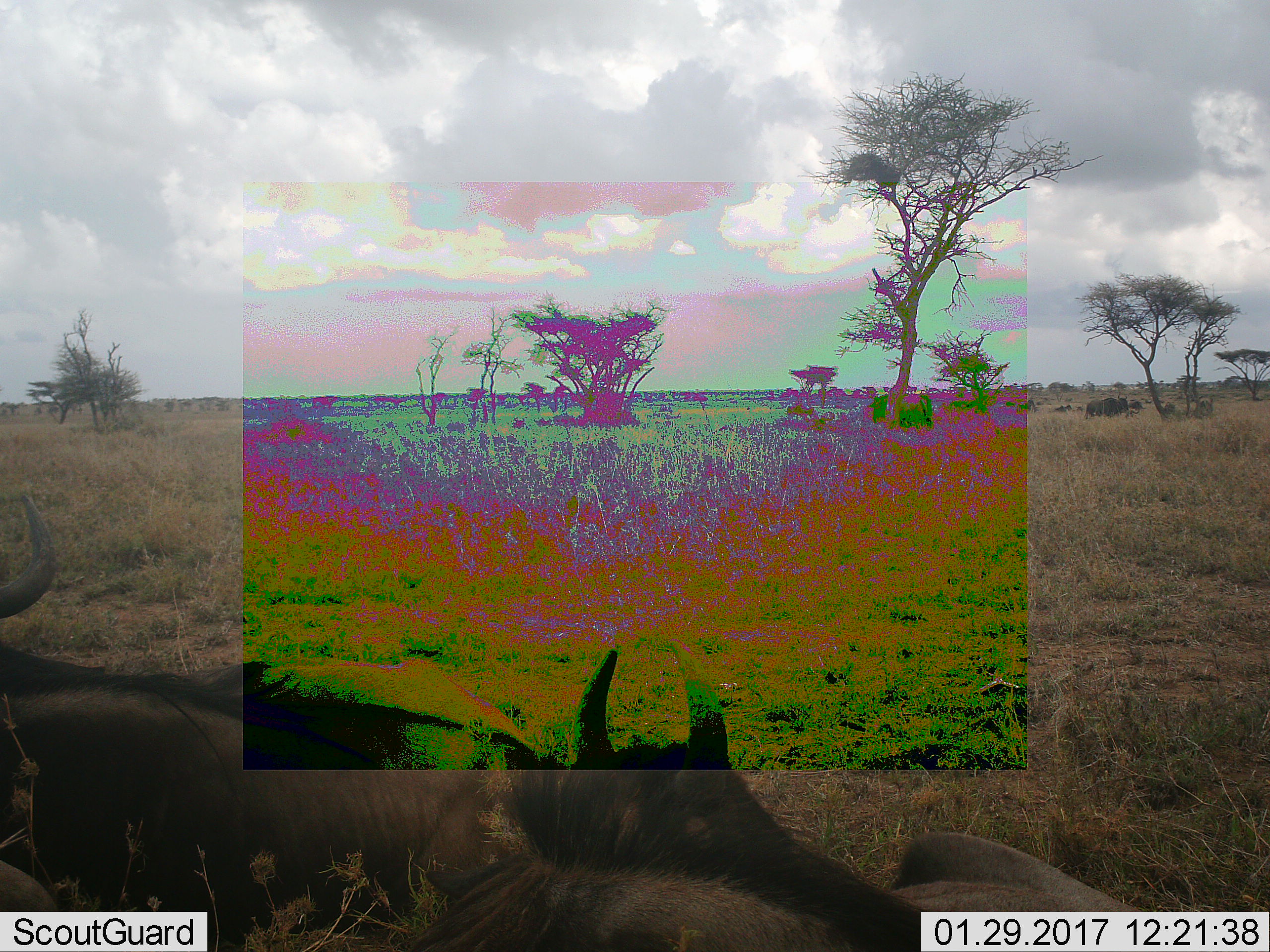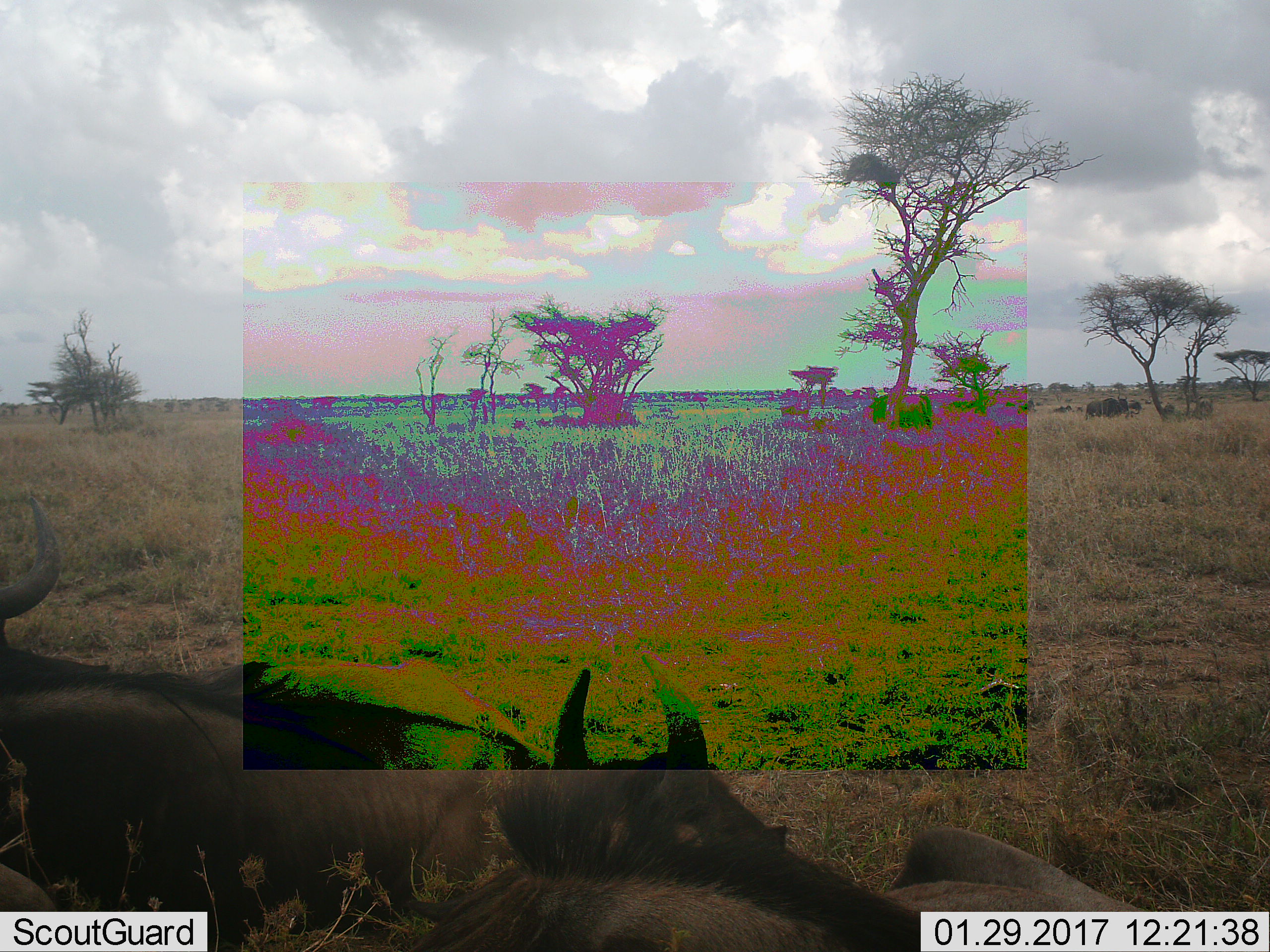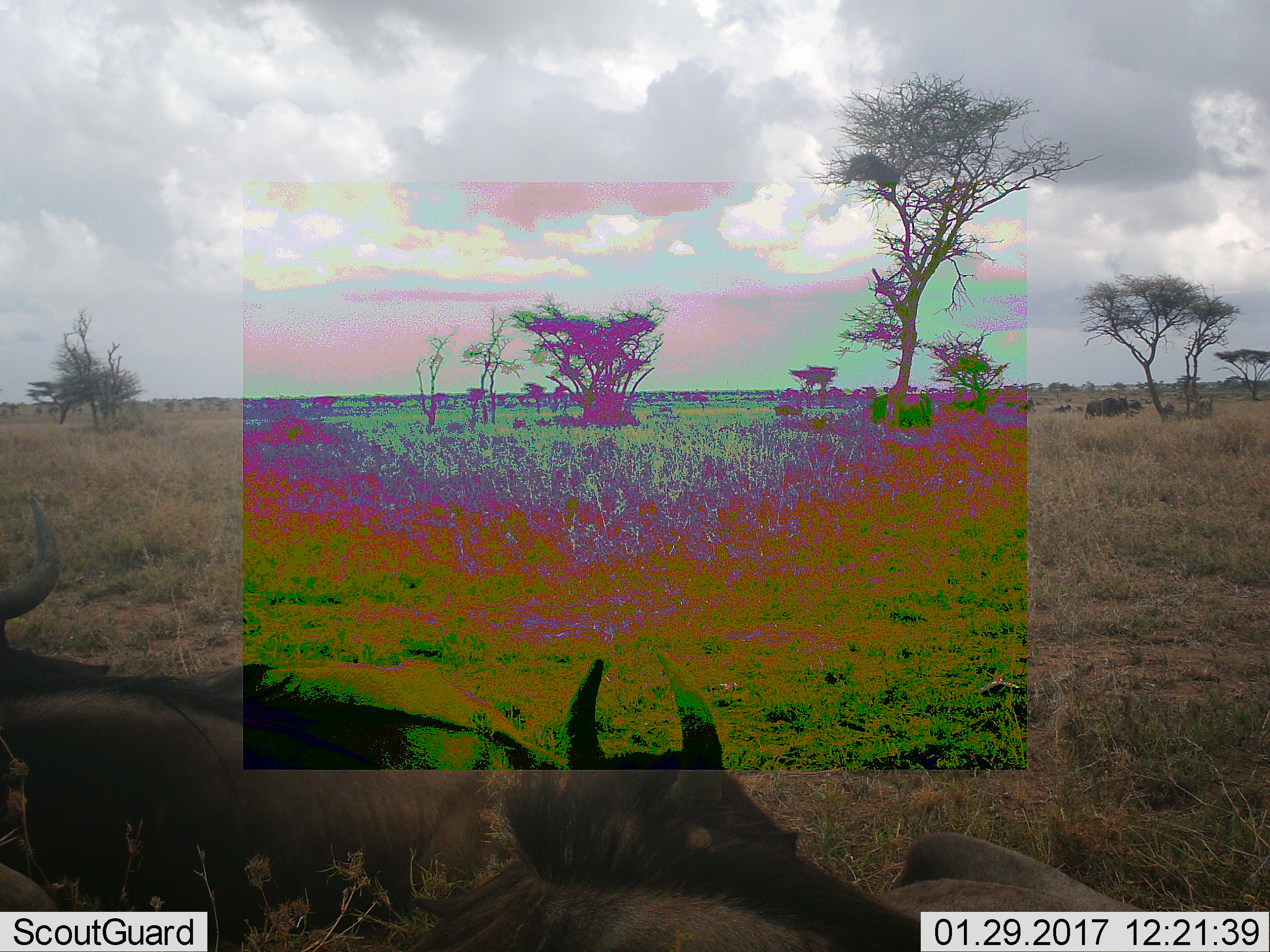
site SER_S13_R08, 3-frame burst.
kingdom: Animalia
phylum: Chordata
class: Mammalia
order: Artiodactyla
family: Bovidae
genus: Connochaetes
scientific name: Connochaetes taurinus taurinus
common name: blue wildebeest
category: wildebeestblue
Wildebeestblue (blue wildebeest) (Connochaetes taurinus taurinus), count 2. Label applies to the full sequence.